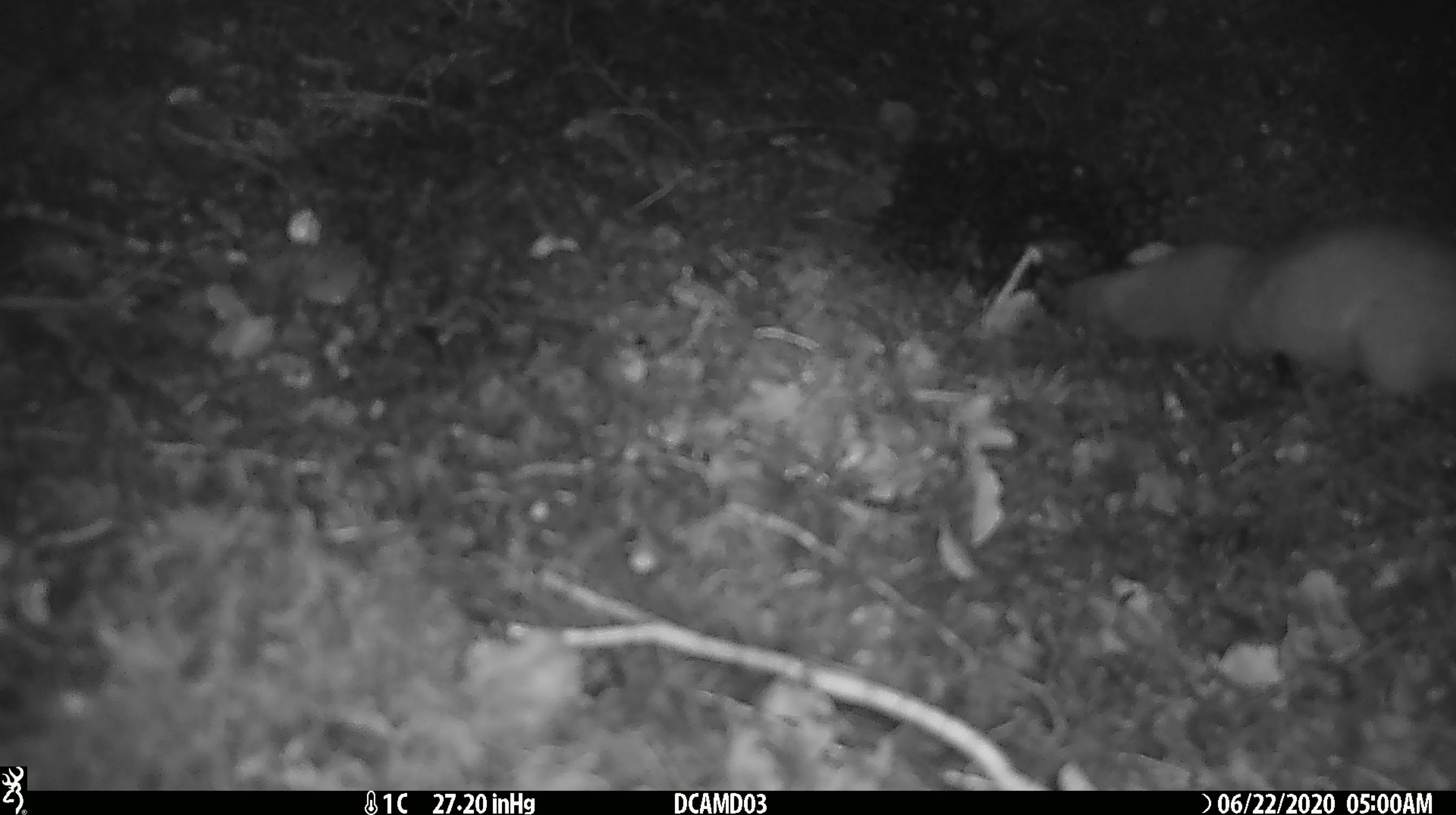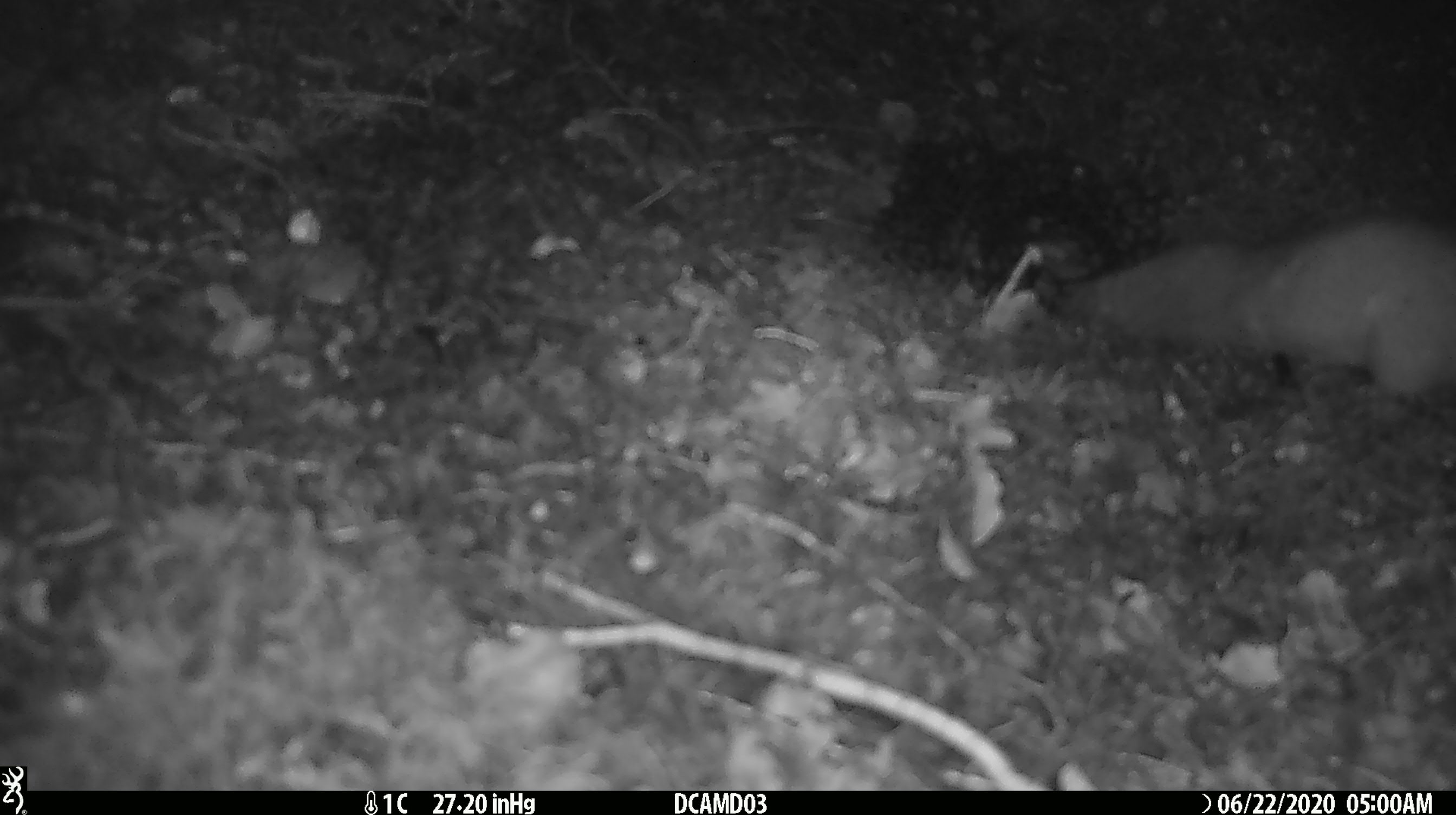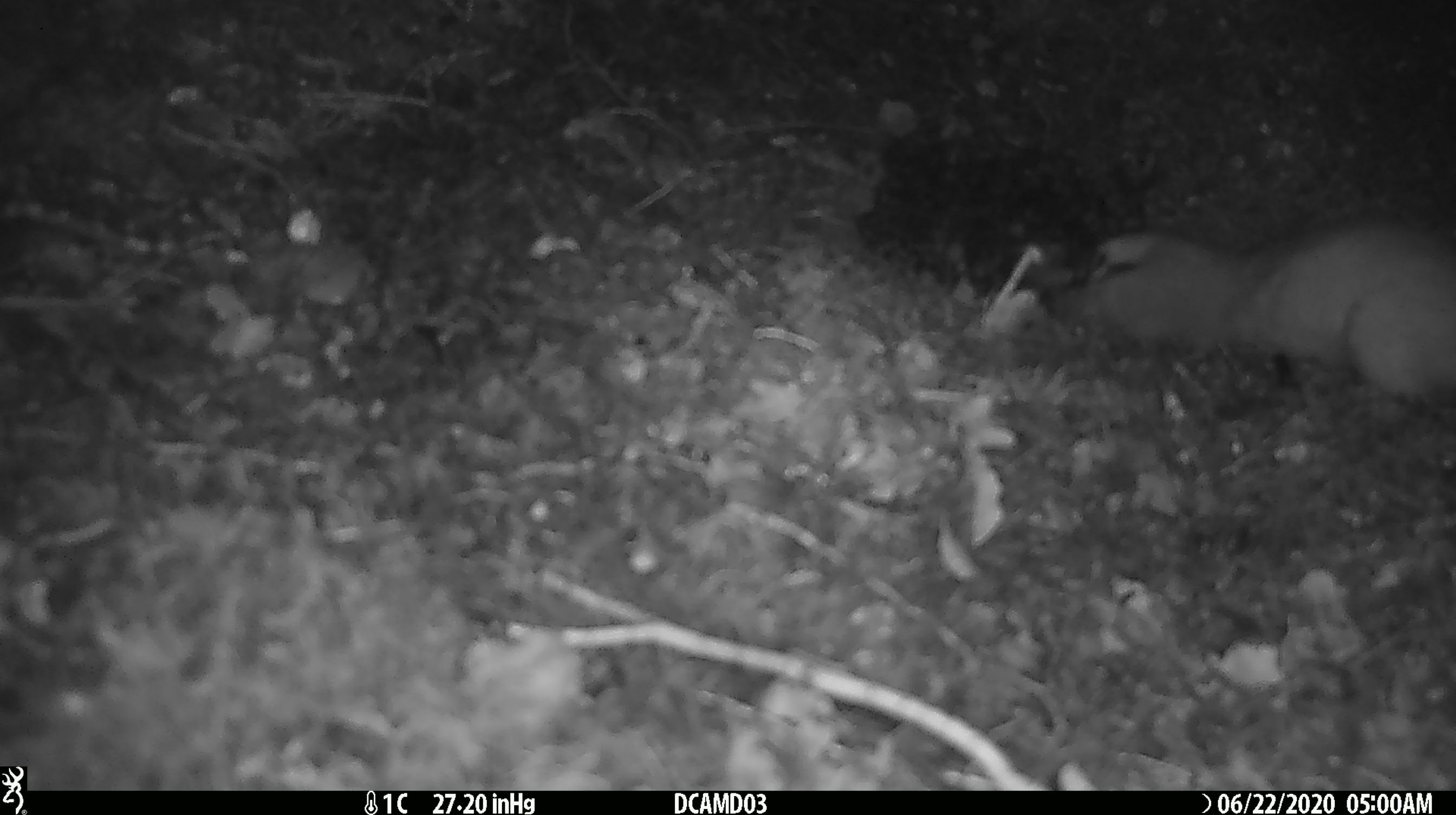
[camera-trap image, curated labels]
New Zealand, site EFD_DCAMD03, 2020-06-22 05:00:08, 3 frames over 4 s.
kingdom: Animalia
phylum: Chordata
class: Mammalia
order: Carnivora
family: Mustelidae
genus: Mustela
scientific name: Mustela erminea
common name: stoat